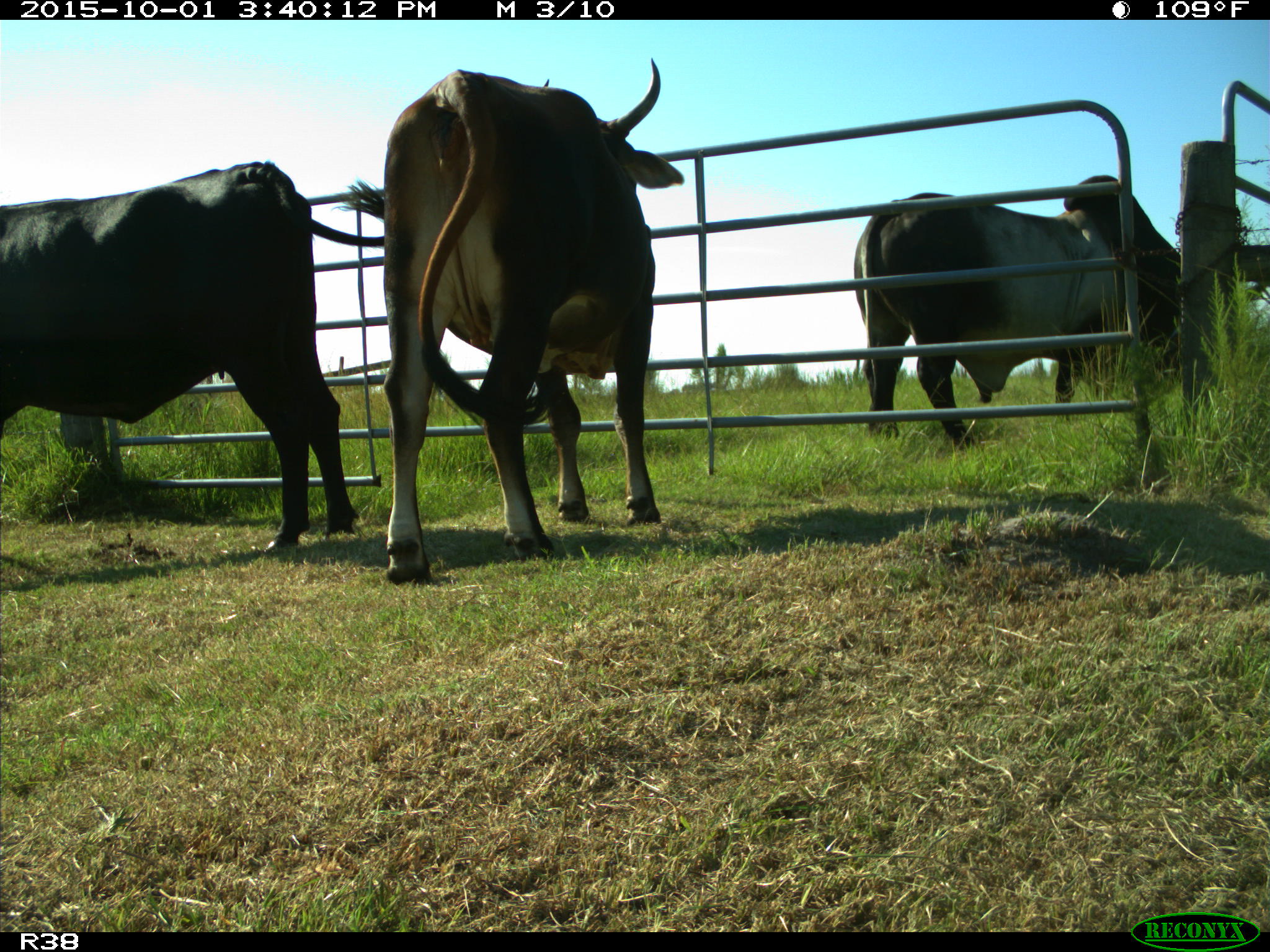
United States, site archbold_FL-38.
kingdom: Animalia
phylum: Chordata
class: Mammalia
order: Artiodactyla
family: Bovidae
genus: Bos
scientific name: Bos taurus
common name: domestic cow